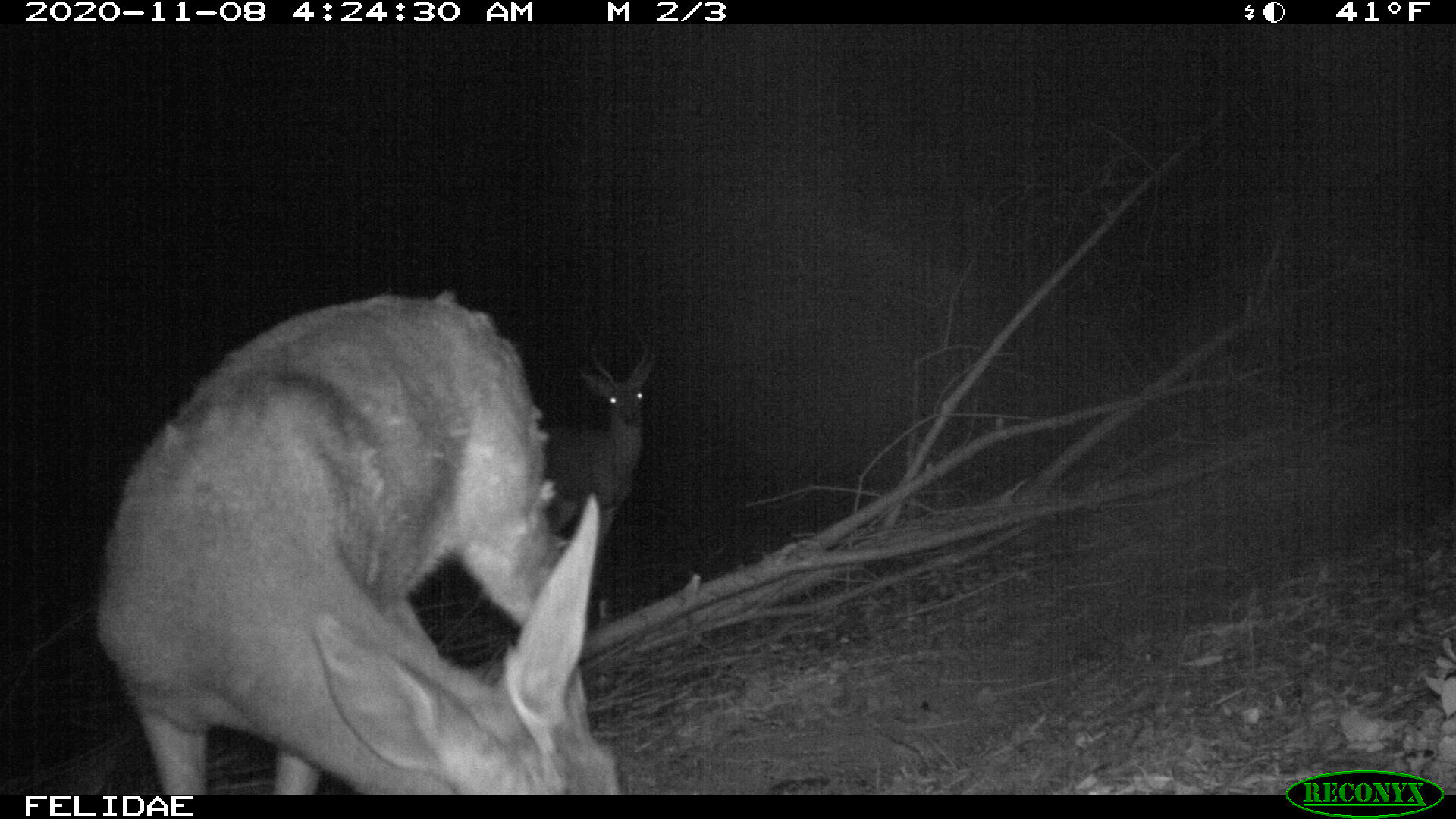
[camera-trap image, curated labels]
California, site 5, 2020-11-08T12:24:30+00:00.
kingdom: Animalia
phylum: Chordata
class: Mammalia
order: Artiodactyla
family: Cervidae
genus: Odocoileus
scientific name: Odocoileus hemionus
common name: mule deer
Mule deer (Odocoileus hemionus).